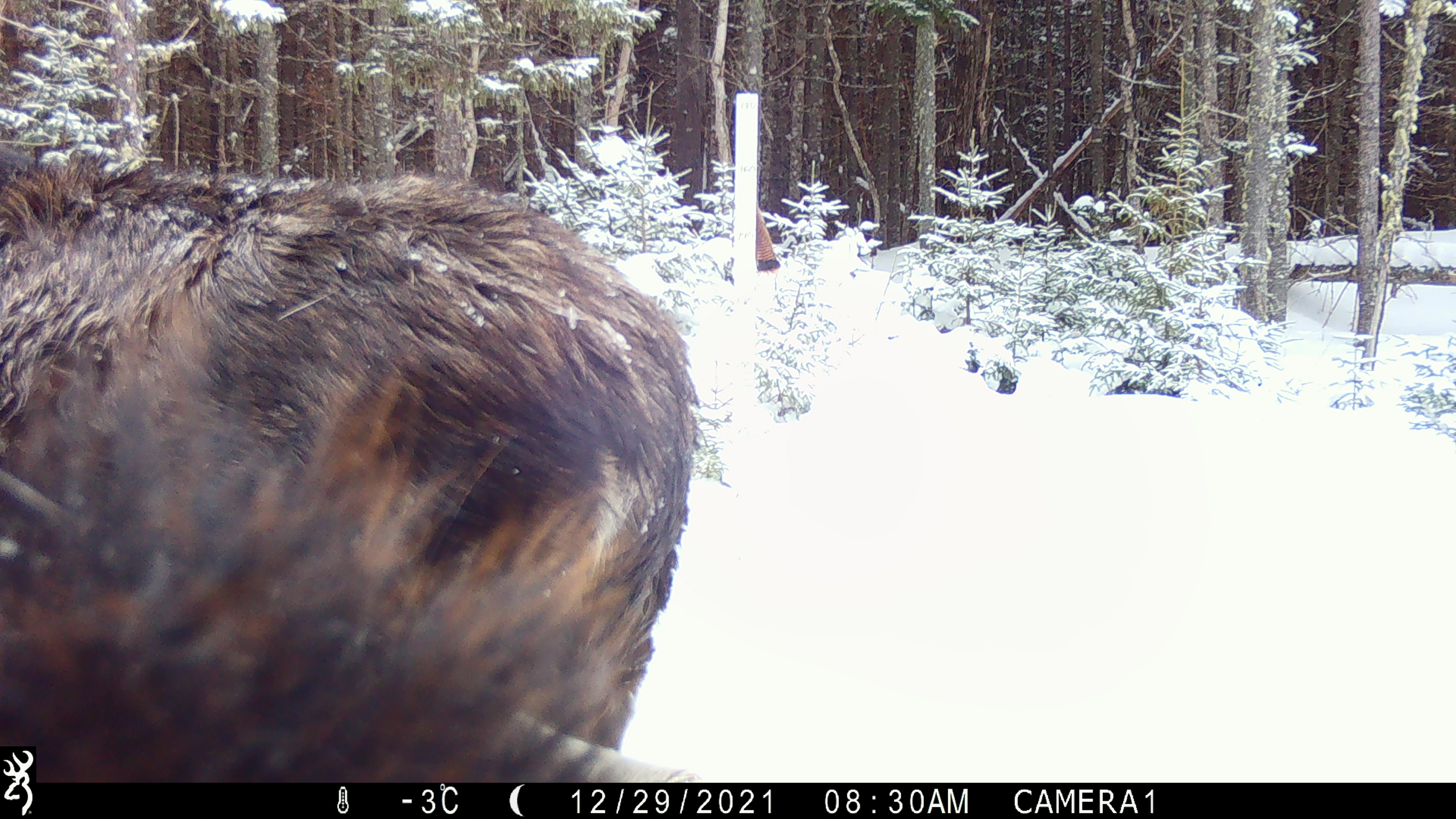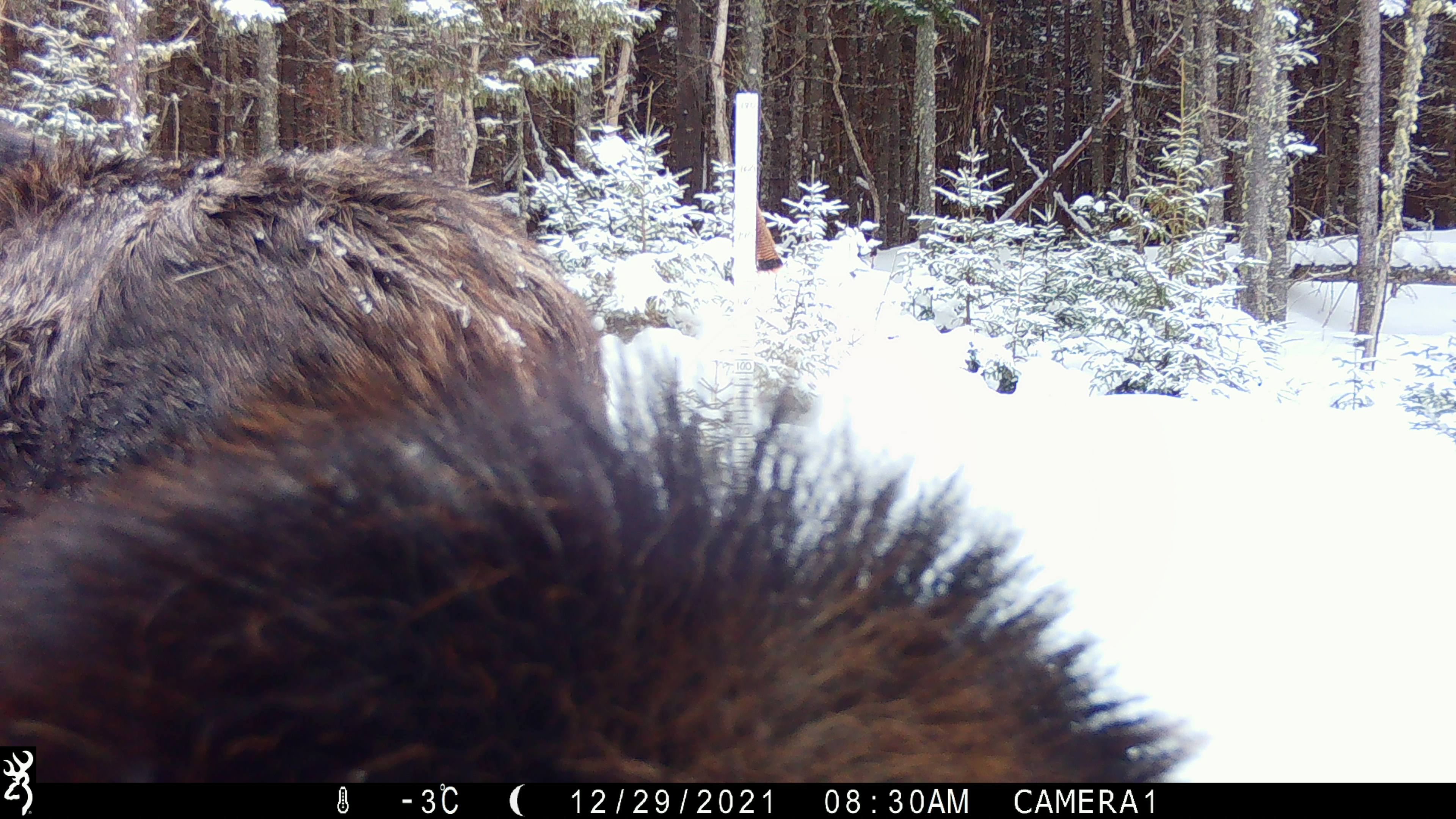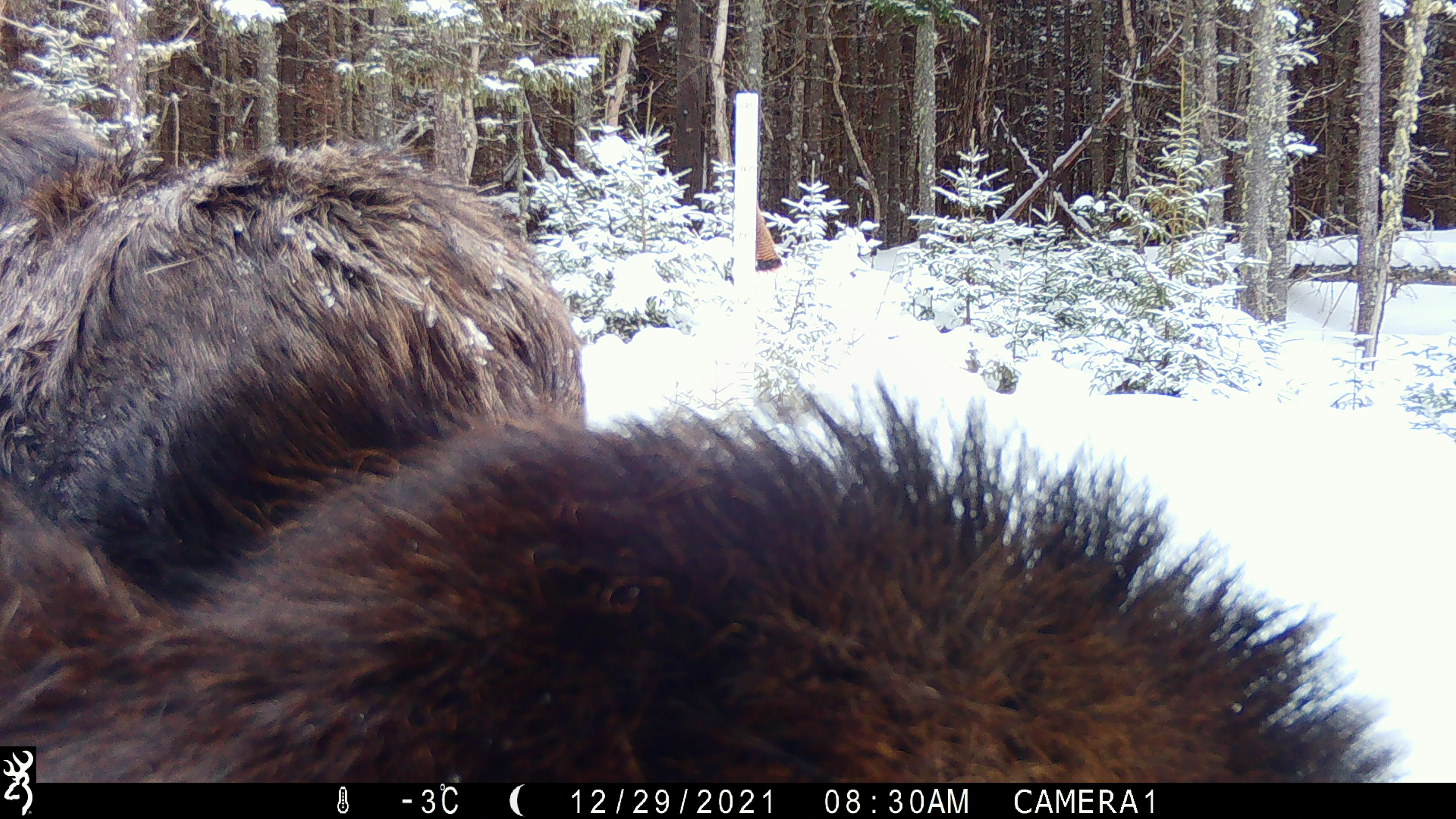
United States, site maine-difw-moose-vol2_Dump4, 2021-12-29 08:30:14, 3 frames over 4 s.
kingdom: Animalia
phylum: Chordata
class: Mammalia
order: Artiodactyla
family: Cervidae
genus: Alces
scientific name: Alces alces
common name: moose